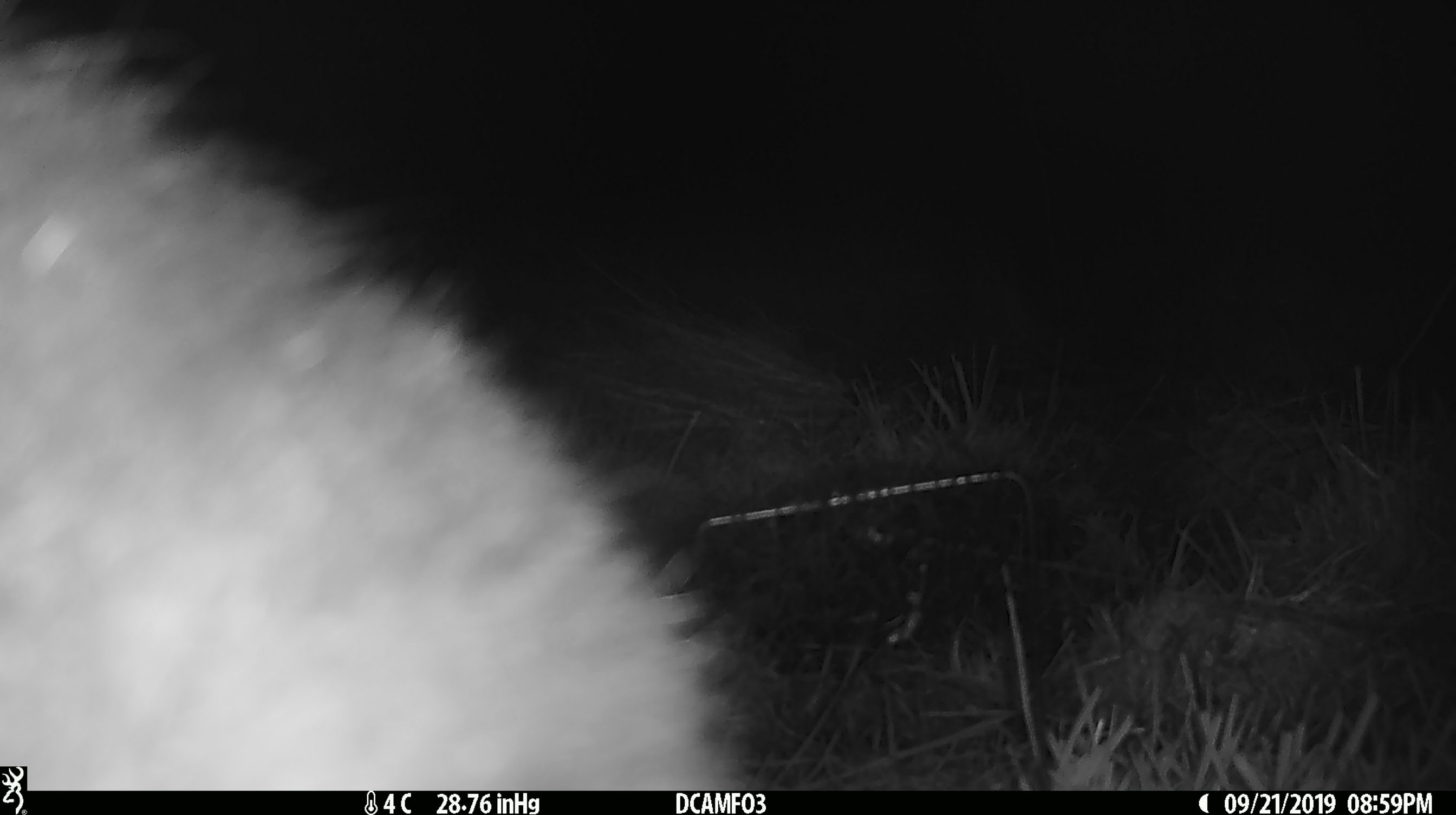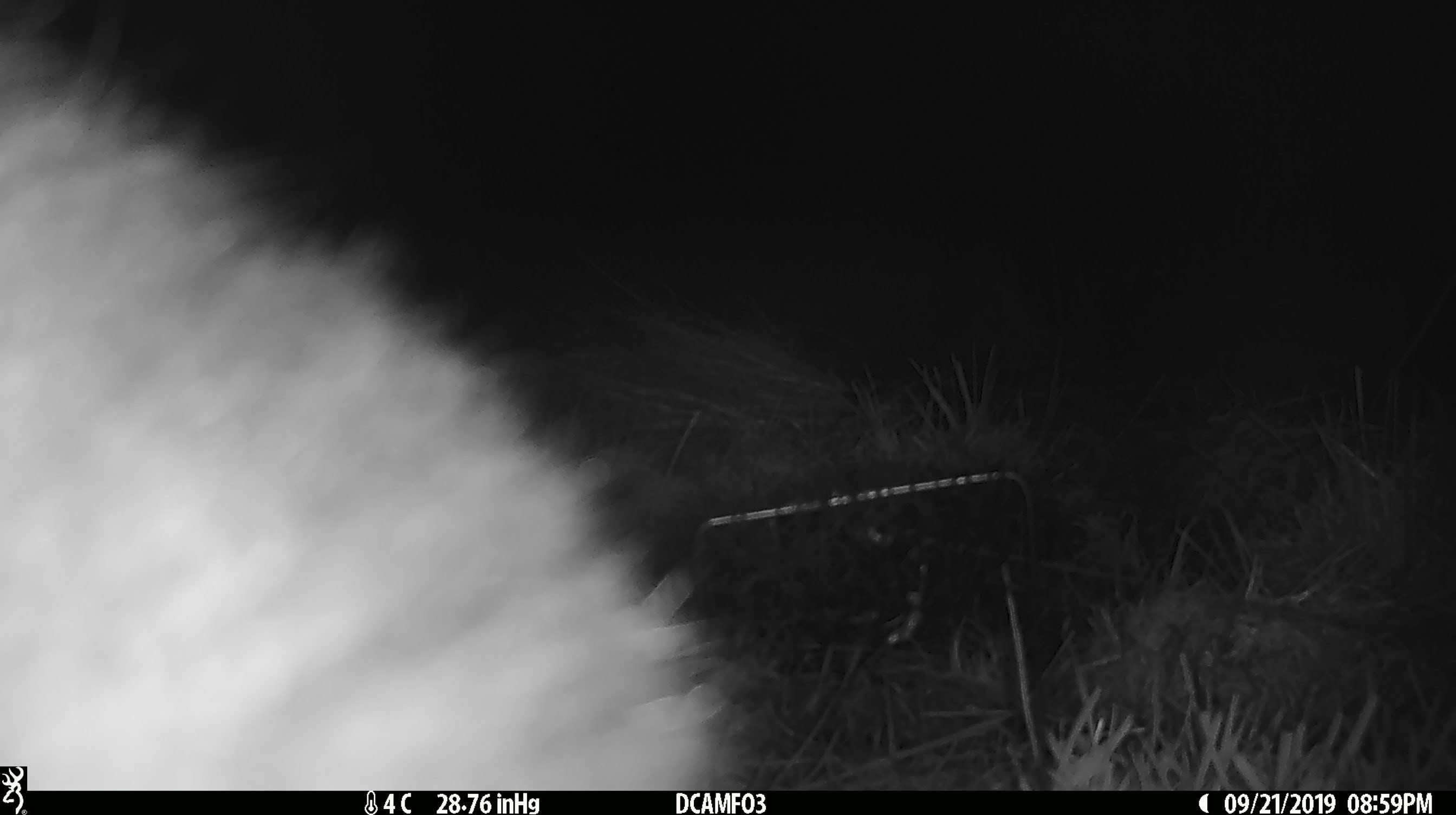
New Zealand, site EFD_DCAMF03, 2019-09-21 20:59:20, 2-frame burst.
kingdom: Animalia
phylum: Chordata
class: Mammalia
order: Diprotodontia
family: Phalangeridae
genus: Trichosurus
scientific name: Trichosurus vulpecula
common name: common brushtail possum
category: possum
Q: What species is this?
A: Possum (common brushtail possum) (Trichosurus vulpecula).